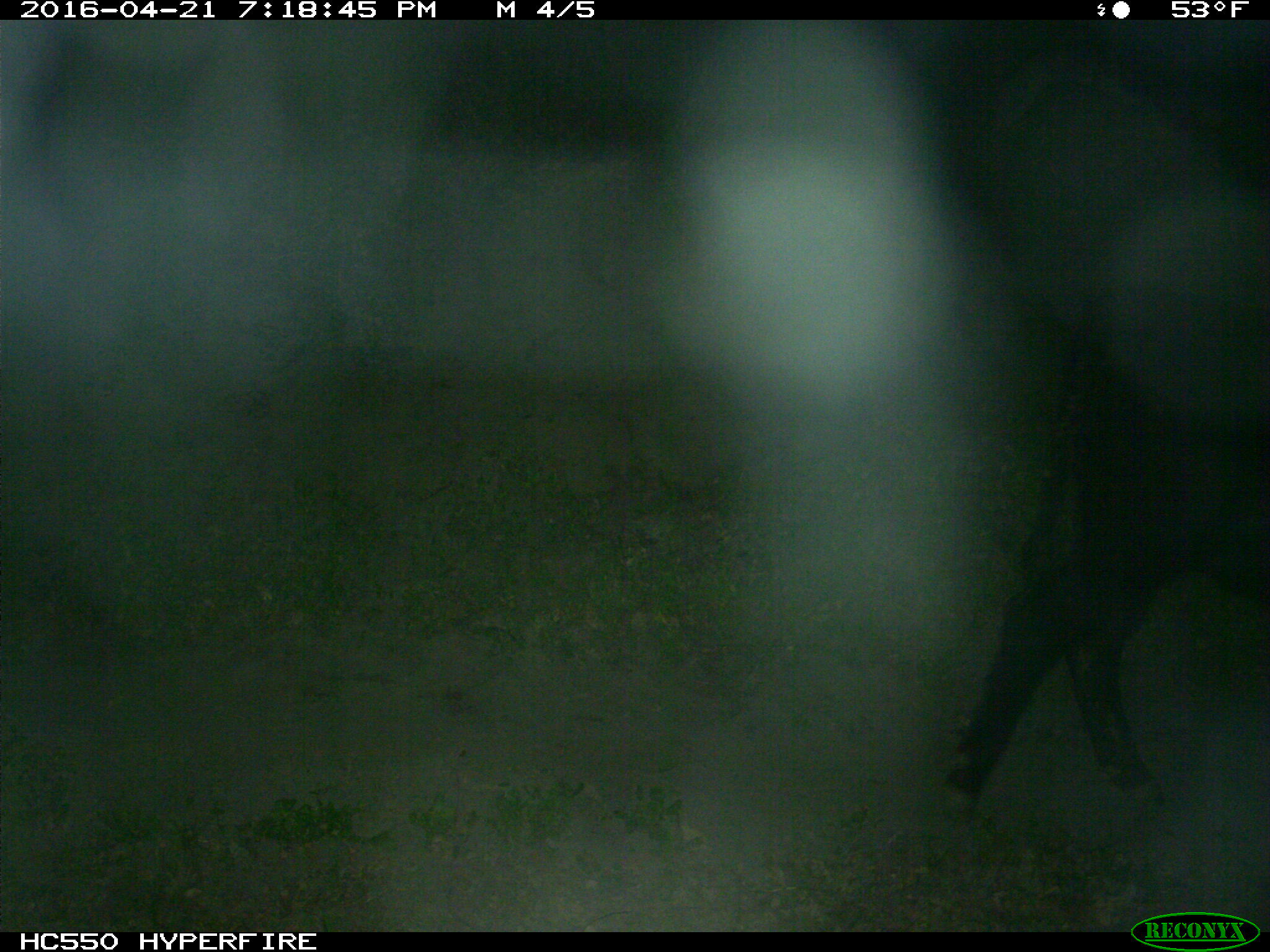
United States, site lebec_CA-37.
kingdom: Animalia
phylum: Chordata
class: Mammalia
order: Artiodactyla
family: Bovidae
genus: Bos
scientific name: Bos taurus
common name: domestic cow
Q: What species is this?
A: Bos taurus (domestic cow).